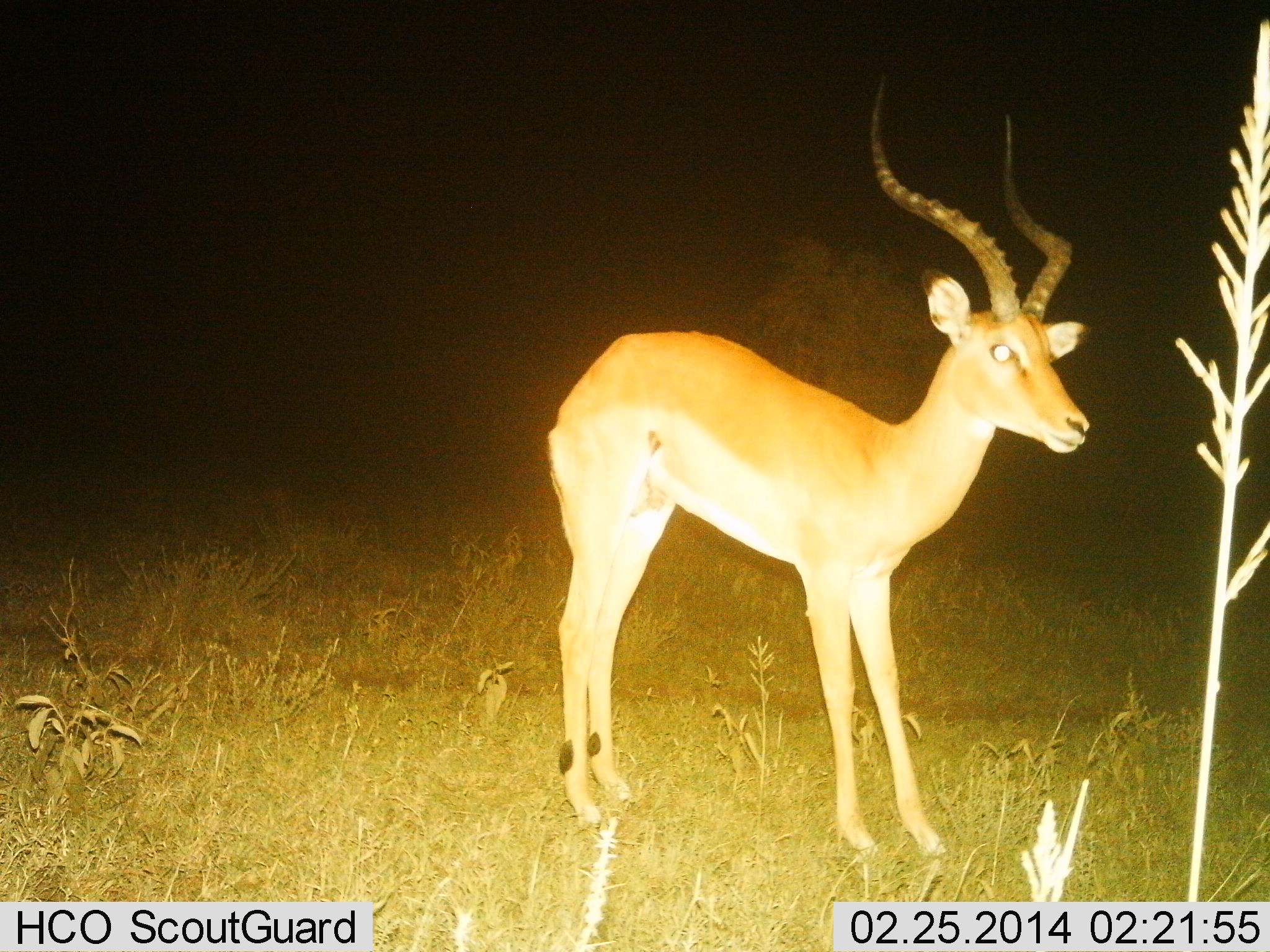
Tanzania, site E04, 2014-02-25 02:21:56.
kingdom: Animalia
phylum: Chordata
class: Mammalia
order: Artiodactyla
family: Bovidae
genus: Aepyceros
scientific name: Aepyceros melampus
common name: impala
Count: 1.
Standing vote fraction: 100%.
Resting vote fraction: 0%.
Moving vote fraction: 0%.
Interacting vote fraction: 0%.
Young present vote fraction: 0%.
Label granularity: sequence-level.